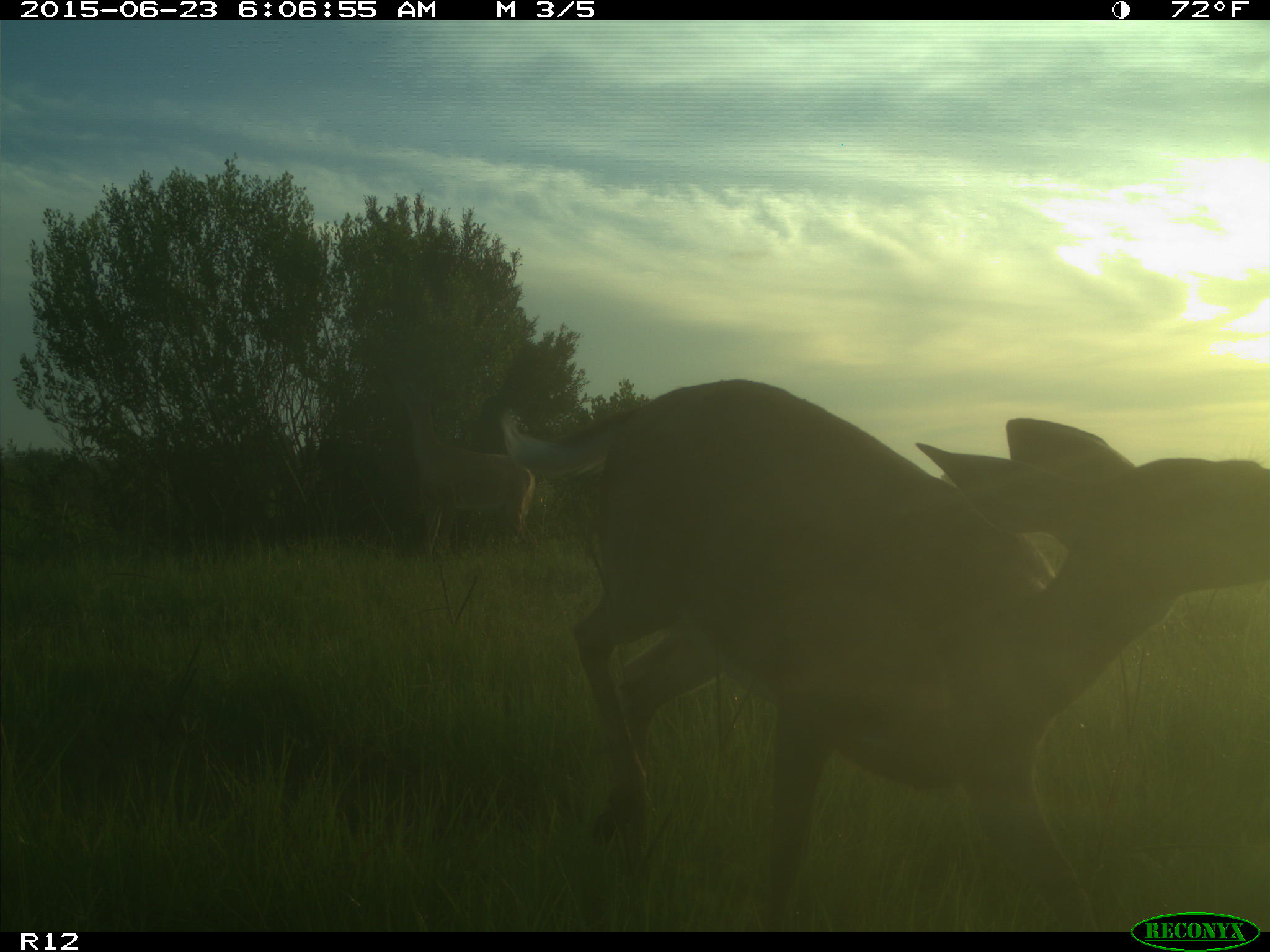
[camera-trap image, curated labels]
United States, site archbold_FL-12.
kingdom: Animalia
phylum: Chordata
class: Mammalia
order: Artiodactyla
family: Cervidae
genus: Odocoileus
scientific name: Odocoileus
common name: deer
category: unidentified deer